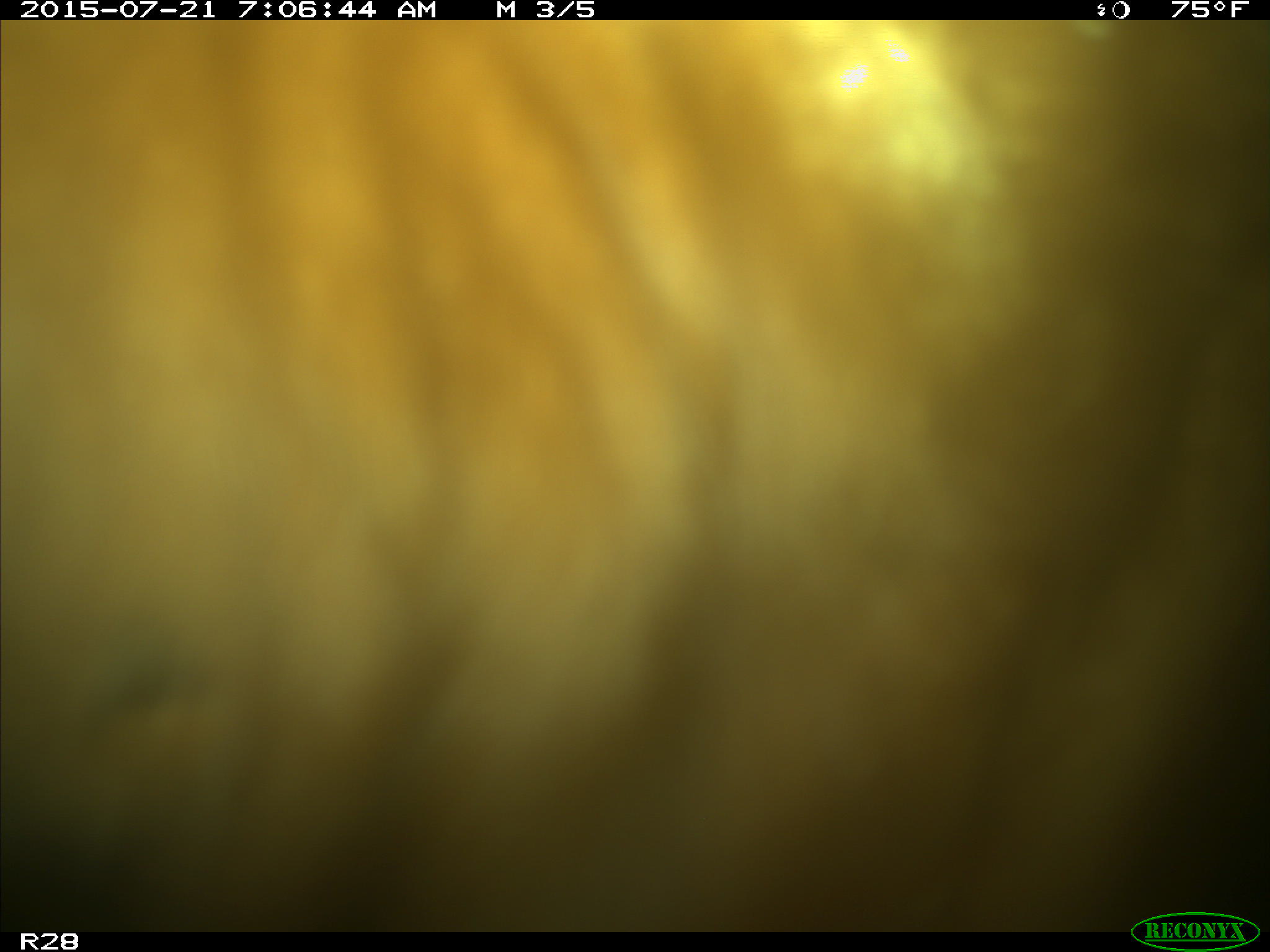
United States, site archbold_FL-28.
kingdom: Animalia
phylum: Chordata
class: Mammalia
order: Artiodactyla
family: Bovidae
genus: Bos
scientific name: Bos taurus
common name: domestic cow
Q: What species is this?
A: Bos taurus (domestic cow).